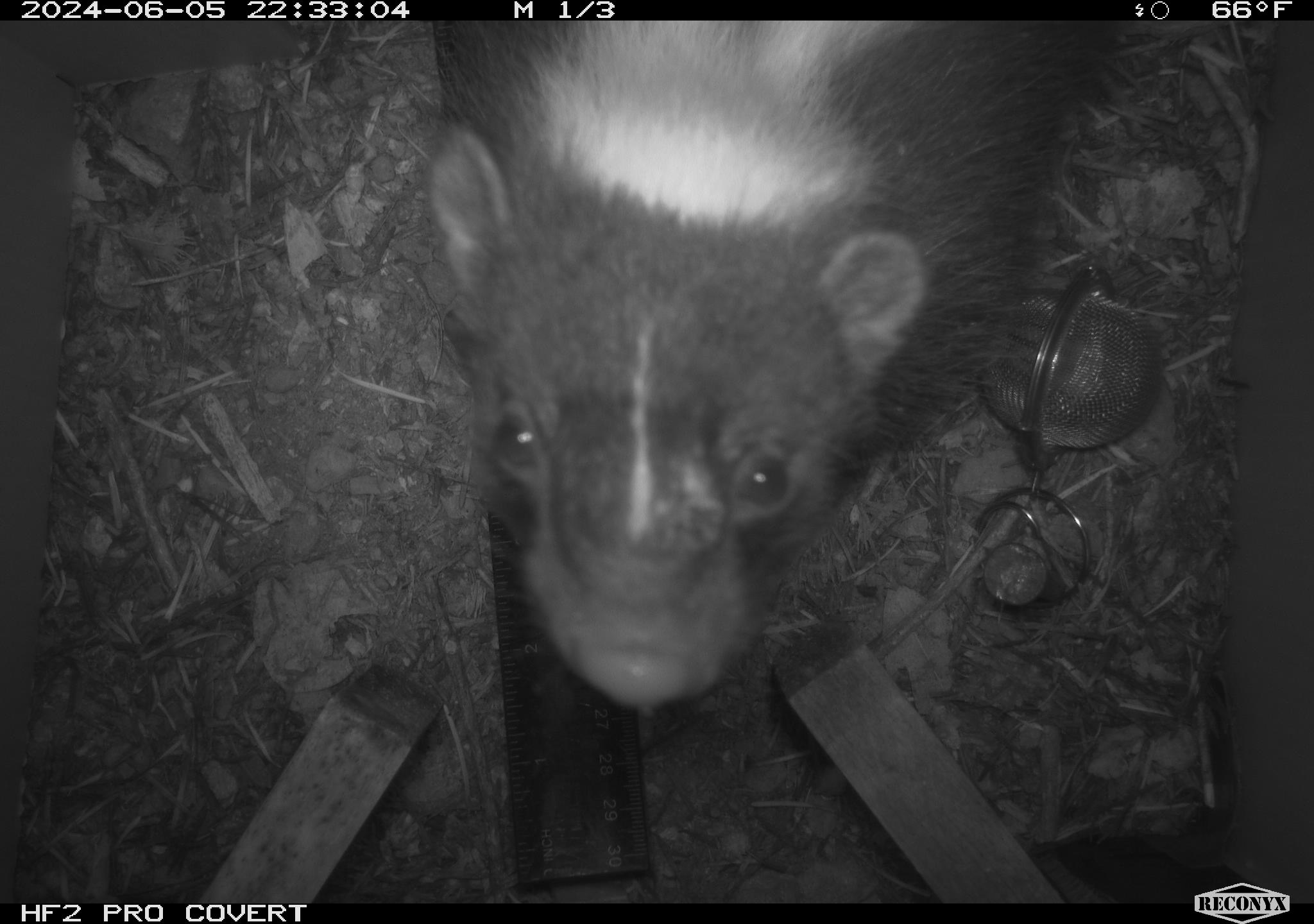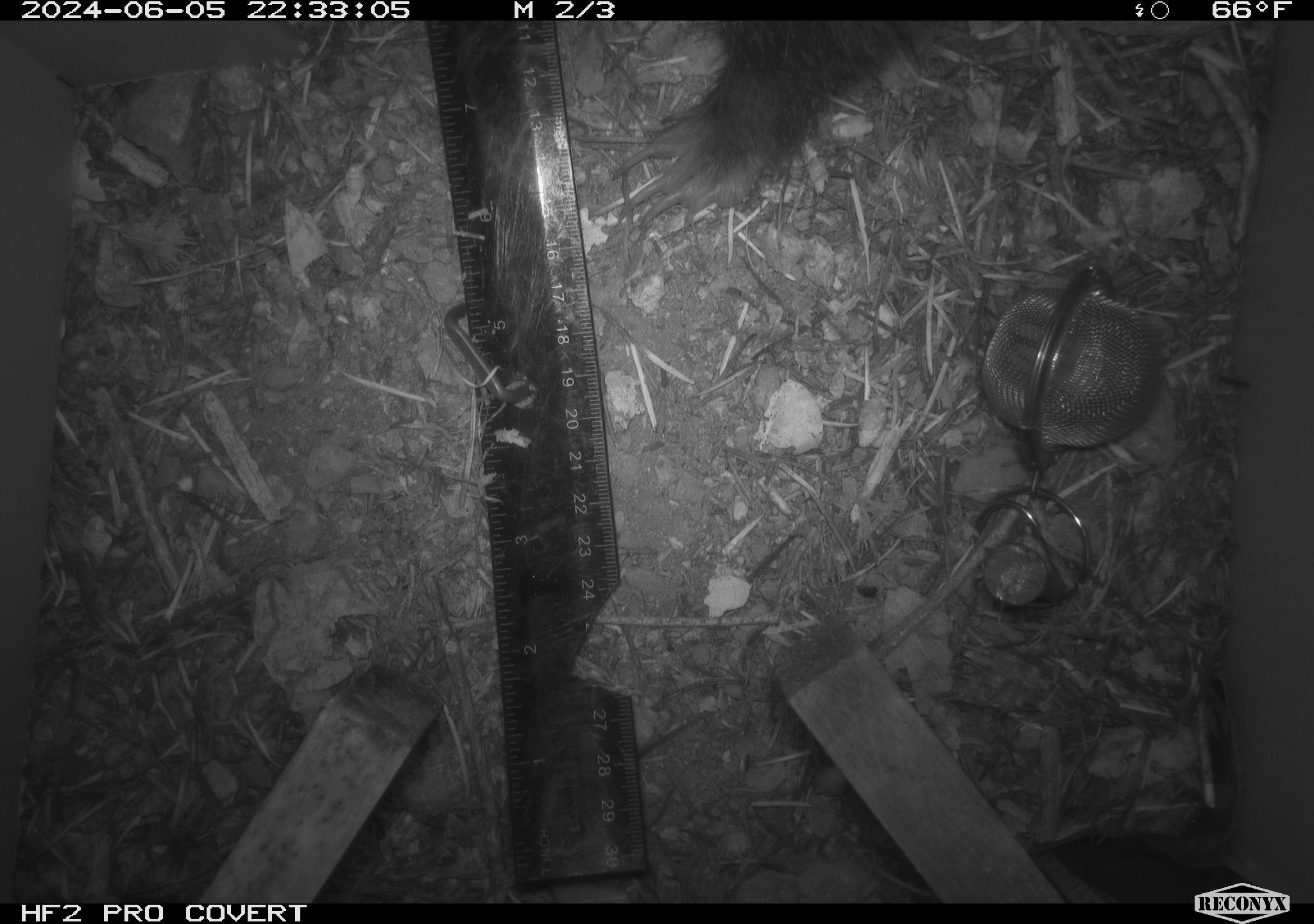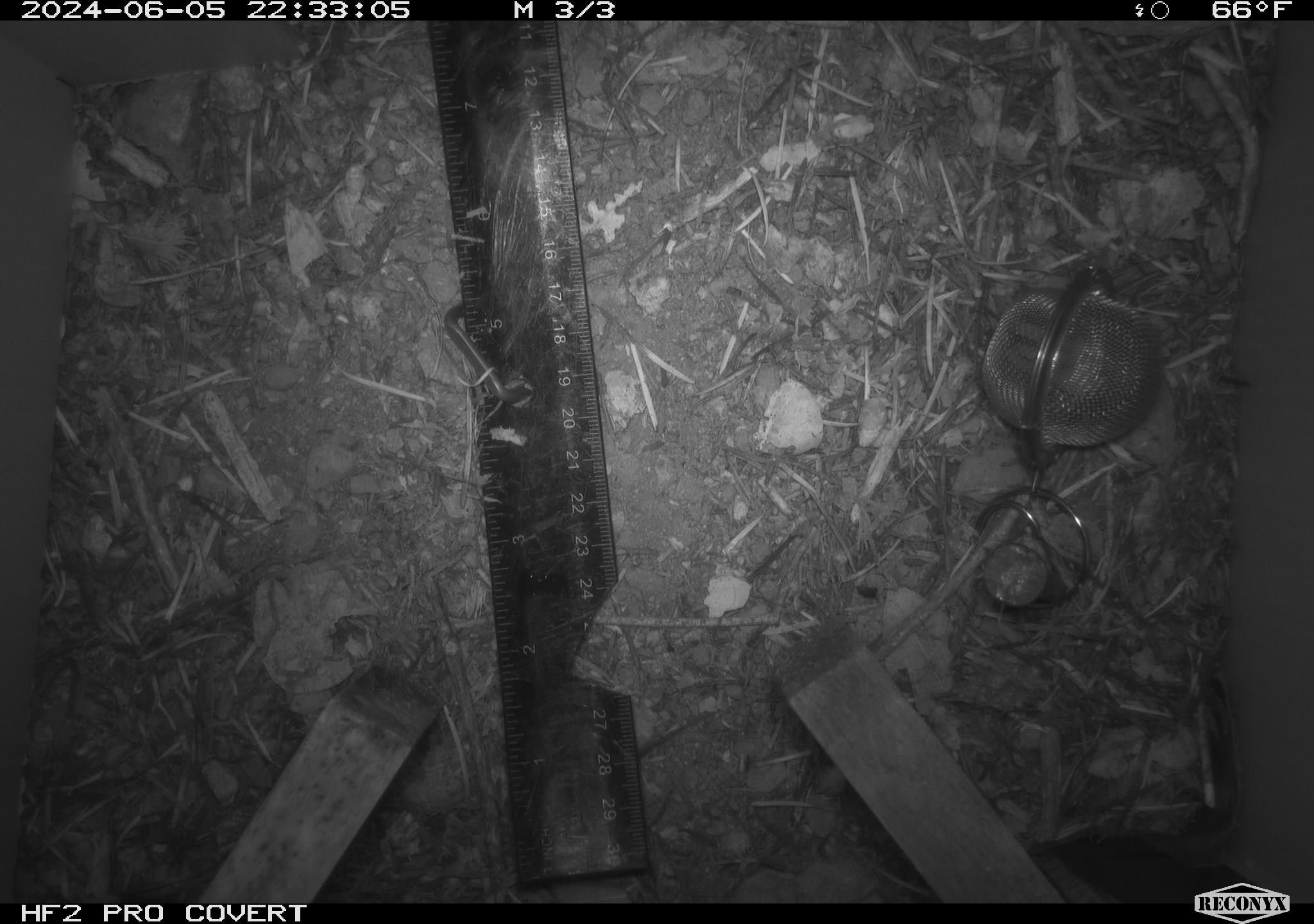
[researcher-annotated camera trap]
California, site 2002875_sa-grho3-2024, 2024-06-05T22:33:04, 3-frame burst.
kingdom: Animalia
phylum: Chordata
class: Mammalia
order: Carnivora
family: Mephitidae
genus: Mephitis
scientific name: Mephitis mephitis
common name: striped skunk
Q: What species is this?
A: Striped skunk (Mephitis mephitis).